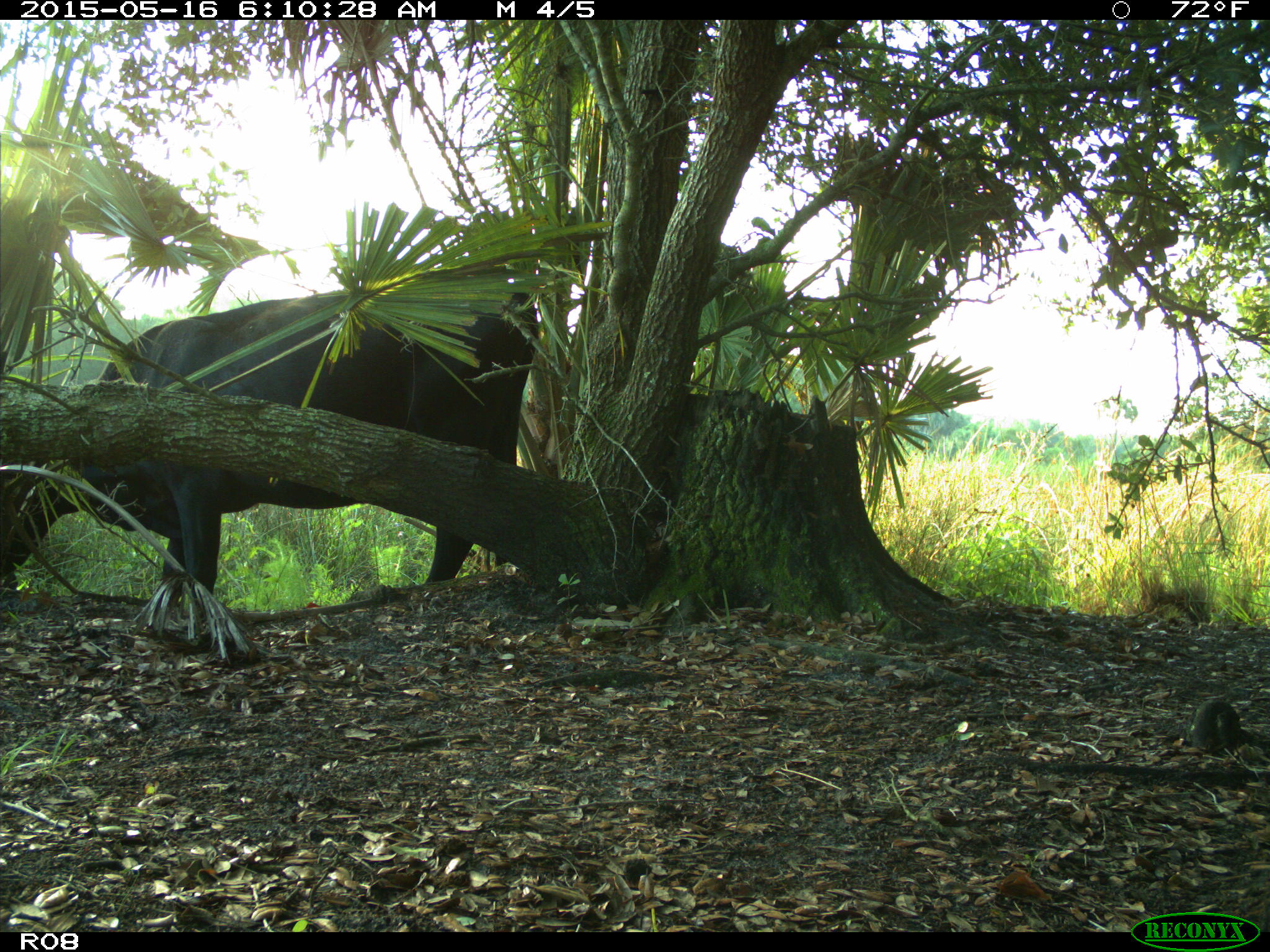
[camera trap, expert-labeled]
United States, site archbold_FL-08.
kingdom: Animalia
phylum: Chordata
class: Mammalia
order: Artiodactyla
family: Bovidae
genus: Bos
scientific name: Bos taurus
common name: domestic cow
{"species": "Bos taurus (domestic cow)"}